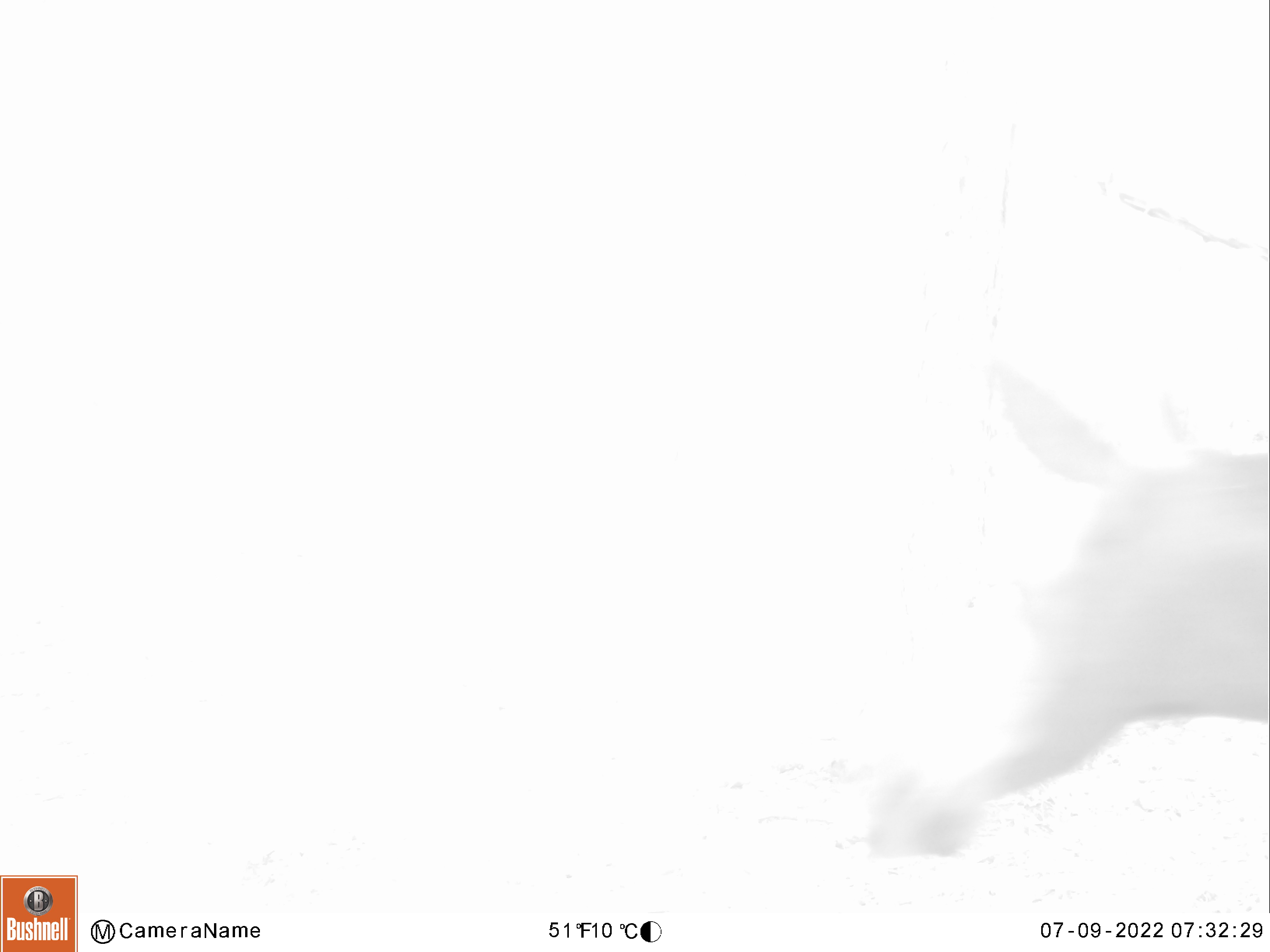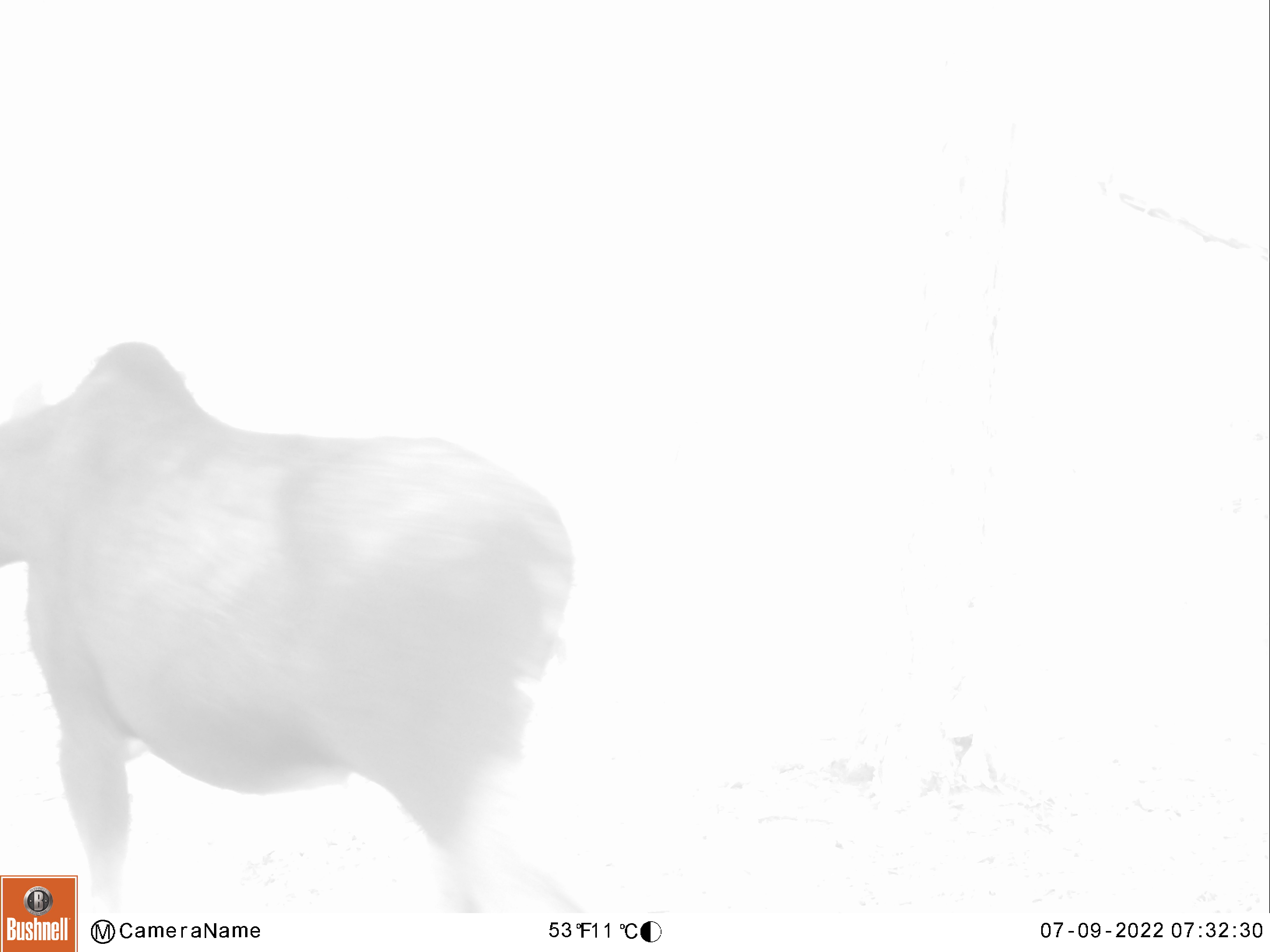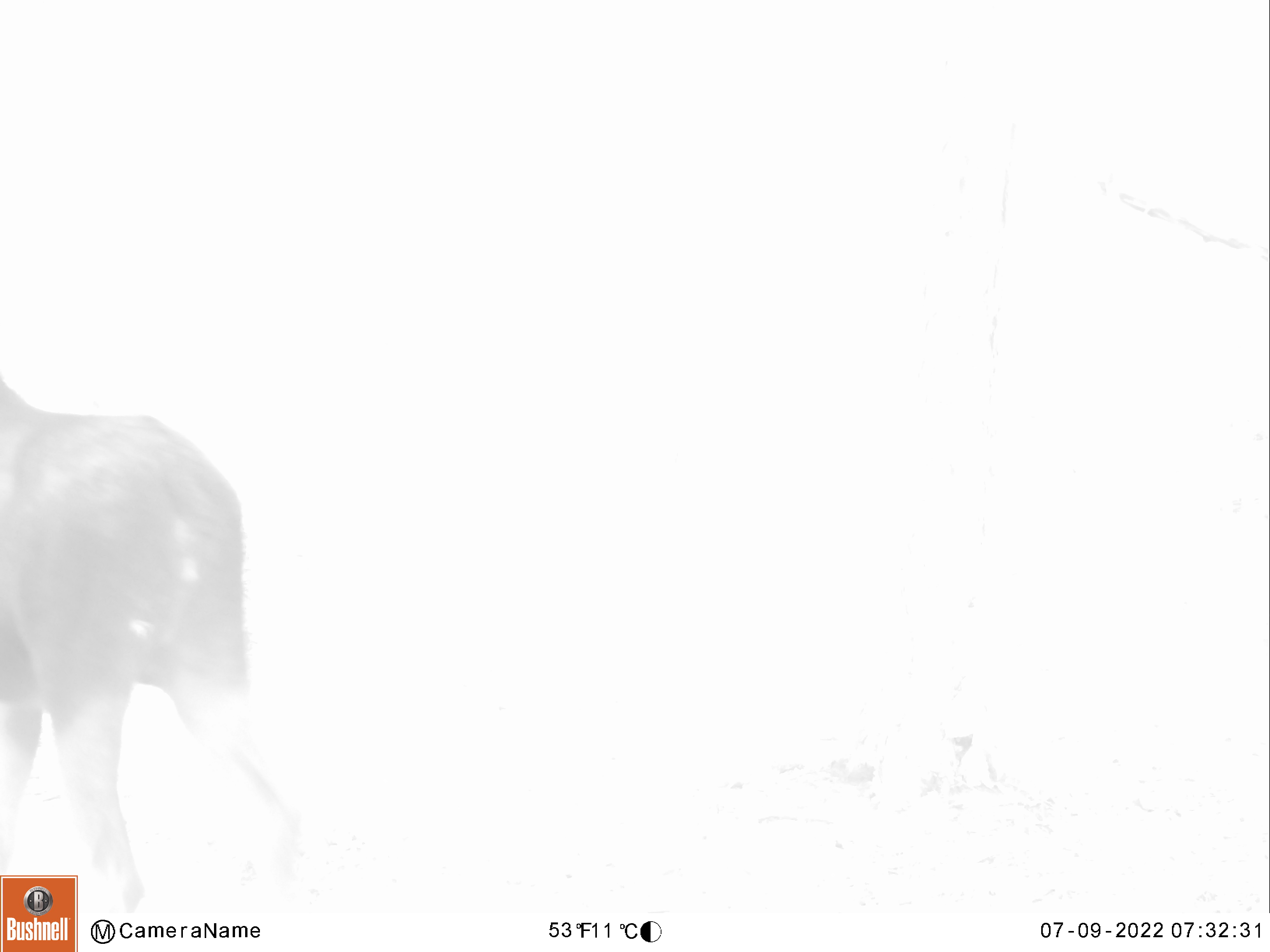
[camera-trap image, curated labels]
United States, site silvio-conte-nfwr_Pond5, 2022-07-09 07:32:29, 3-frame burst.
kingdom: Animalia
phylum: Chordata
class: Mammalia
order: Artiodactyla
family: Cervidae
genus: Alces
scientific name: Alces alces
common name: moose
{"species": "moose (Alces alces)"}